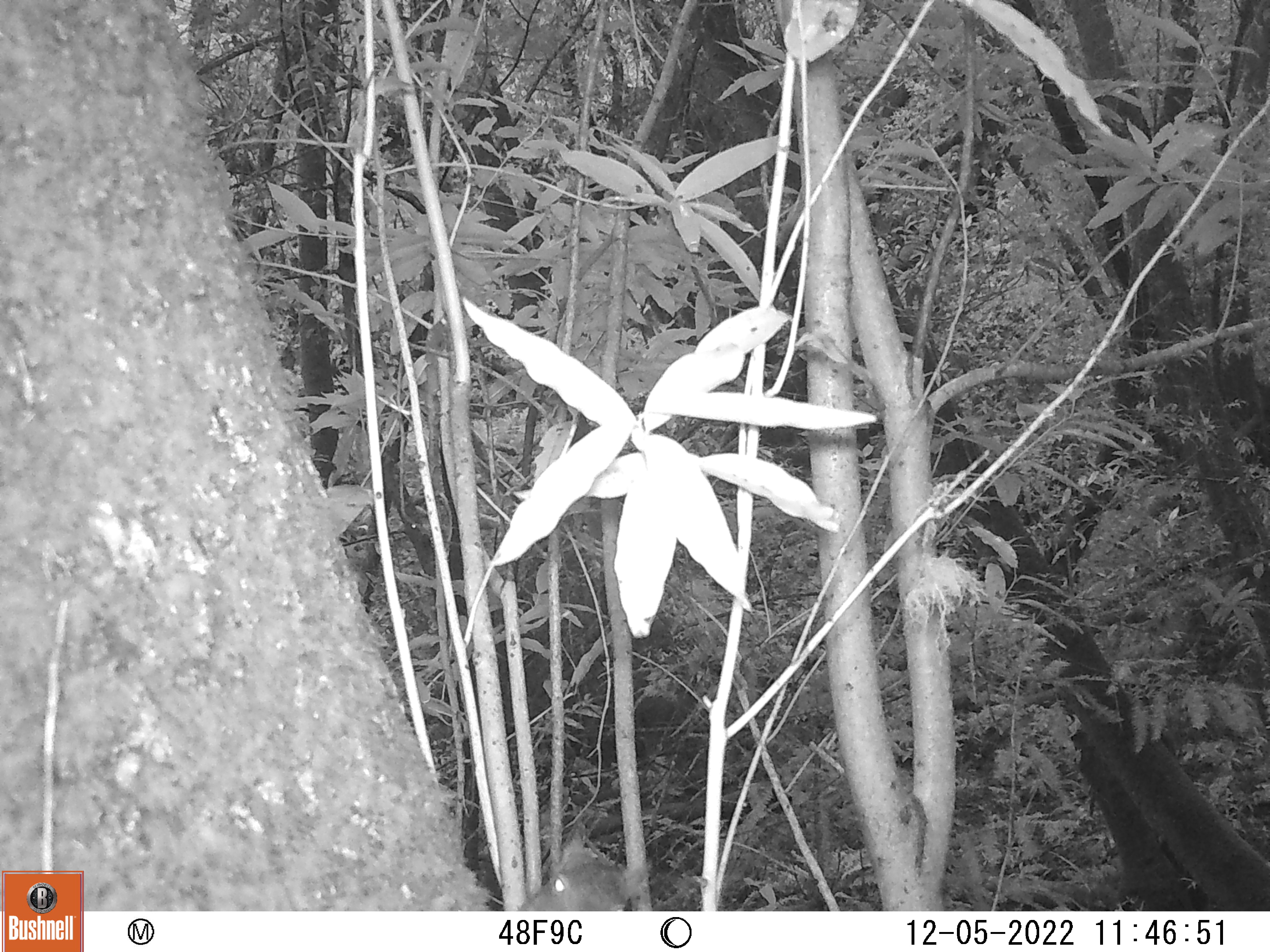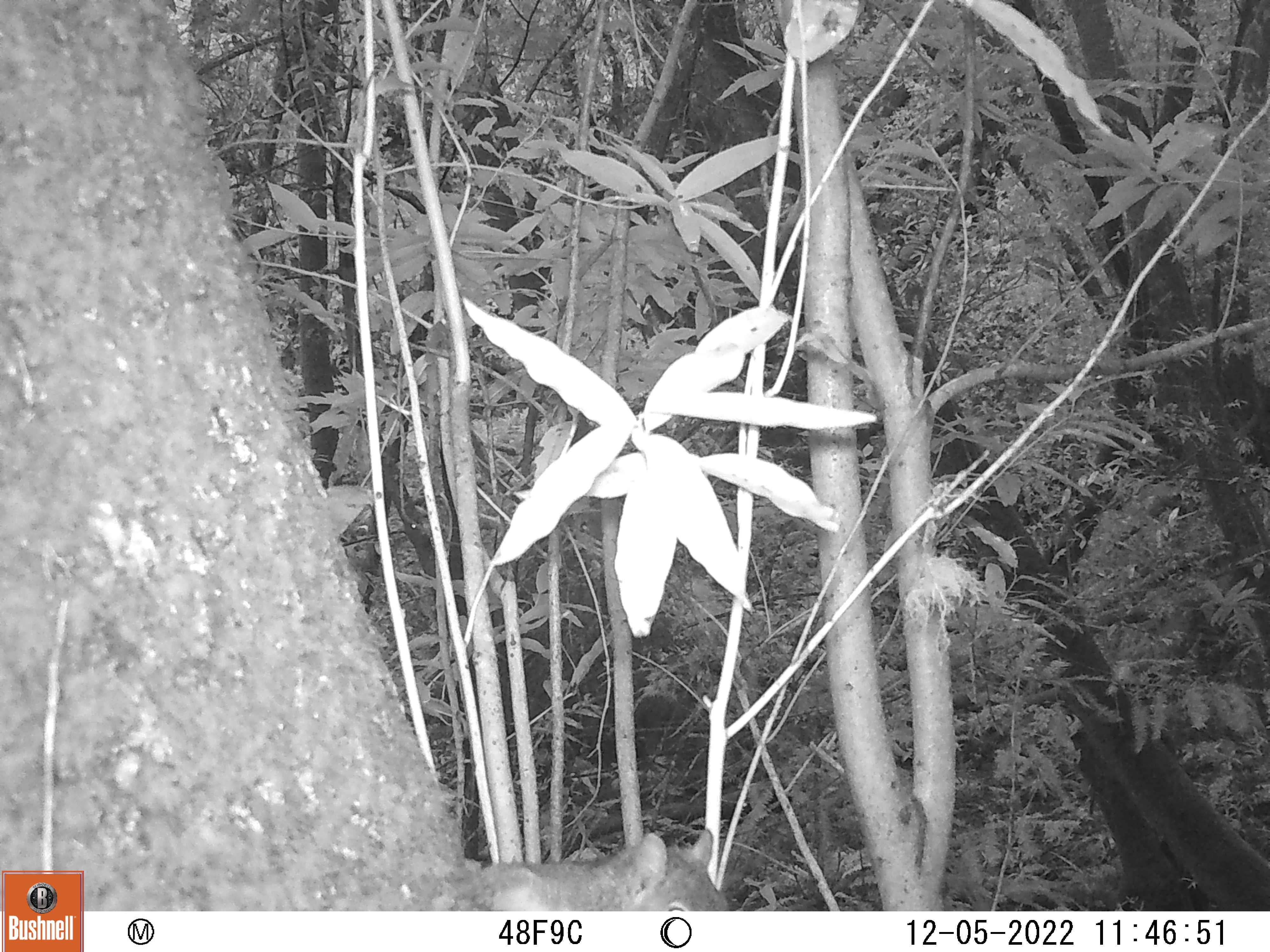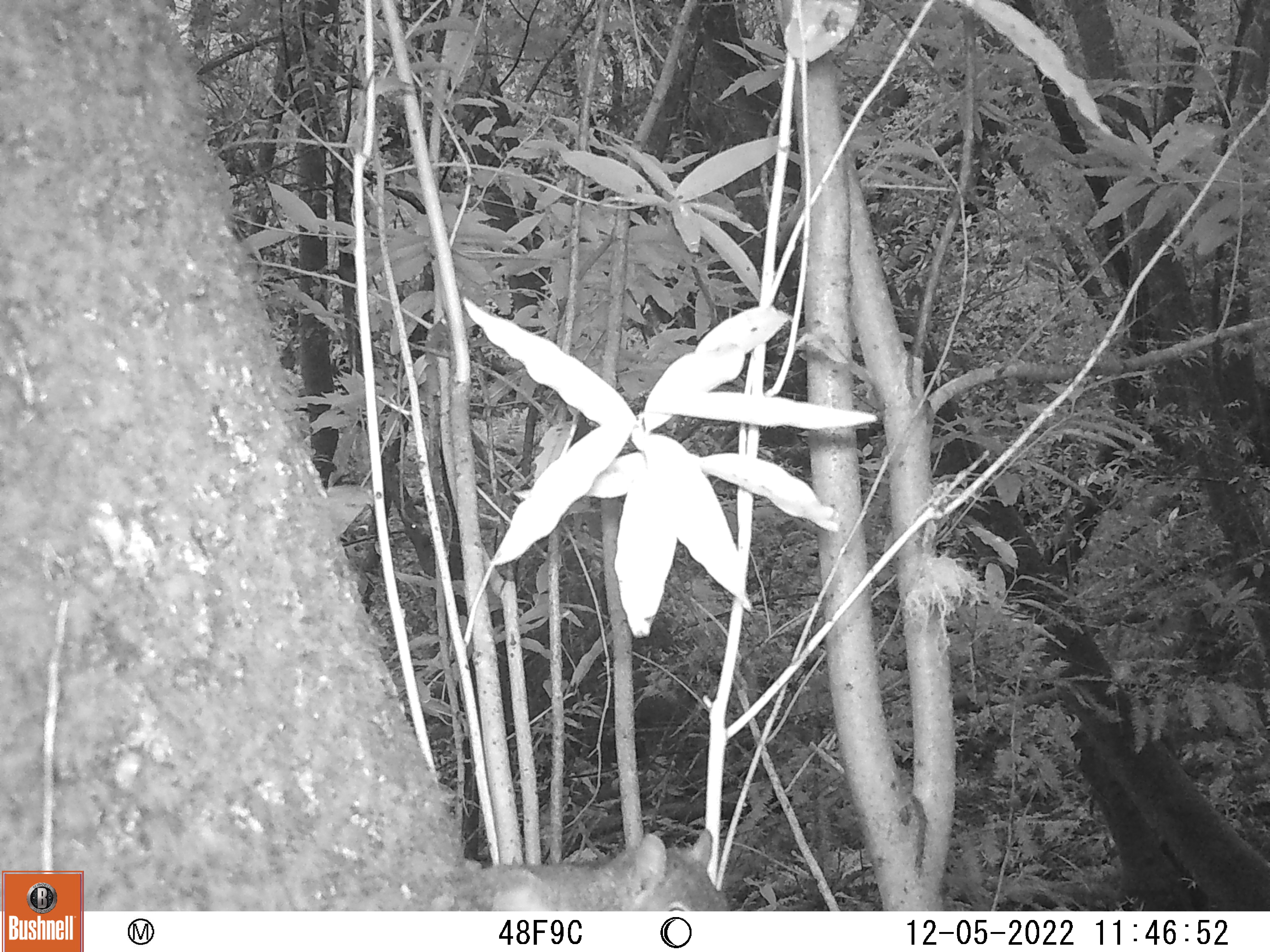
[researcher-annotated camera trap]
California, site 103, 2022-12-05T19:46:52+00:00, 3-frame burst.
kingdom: Animalia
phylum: Chordata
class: Mammalia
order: Rodentia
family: Sciuridae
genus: Sciurus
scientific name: Sciurus griseus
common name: western gray squirrel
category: western grey squirrel